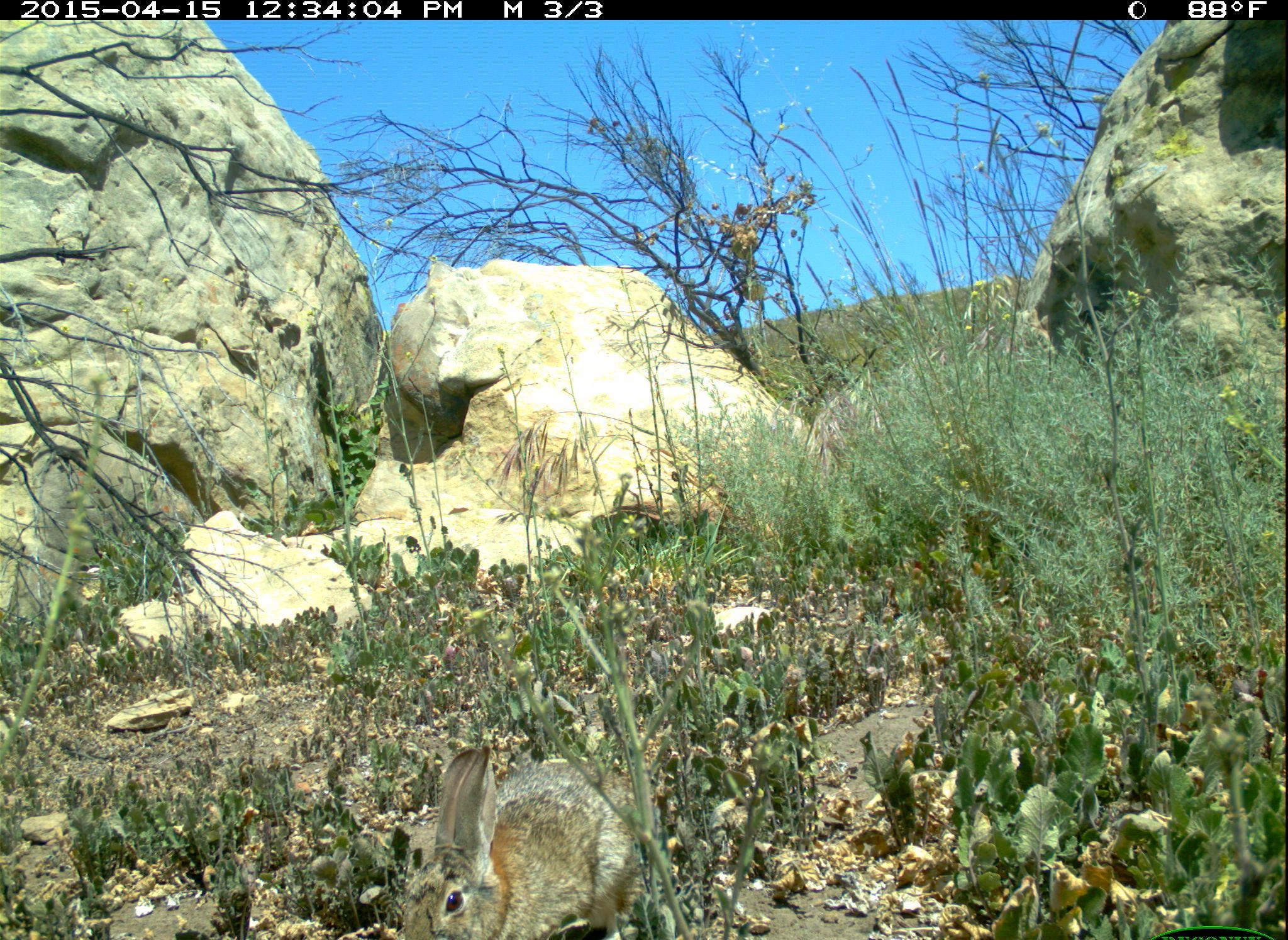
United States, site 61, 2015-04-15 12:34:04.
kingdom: Animalia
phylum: Chordata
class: Mammalia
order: Lagomorpha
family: Leporidae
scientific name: Leporidae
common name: rabbits and hares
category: rabbit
Rabbit (rabbits and hares) (Leporidae).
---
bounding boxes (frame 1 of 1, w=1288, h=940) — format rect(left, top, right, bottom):
rabbit: rect(390, 738, 642, 940)